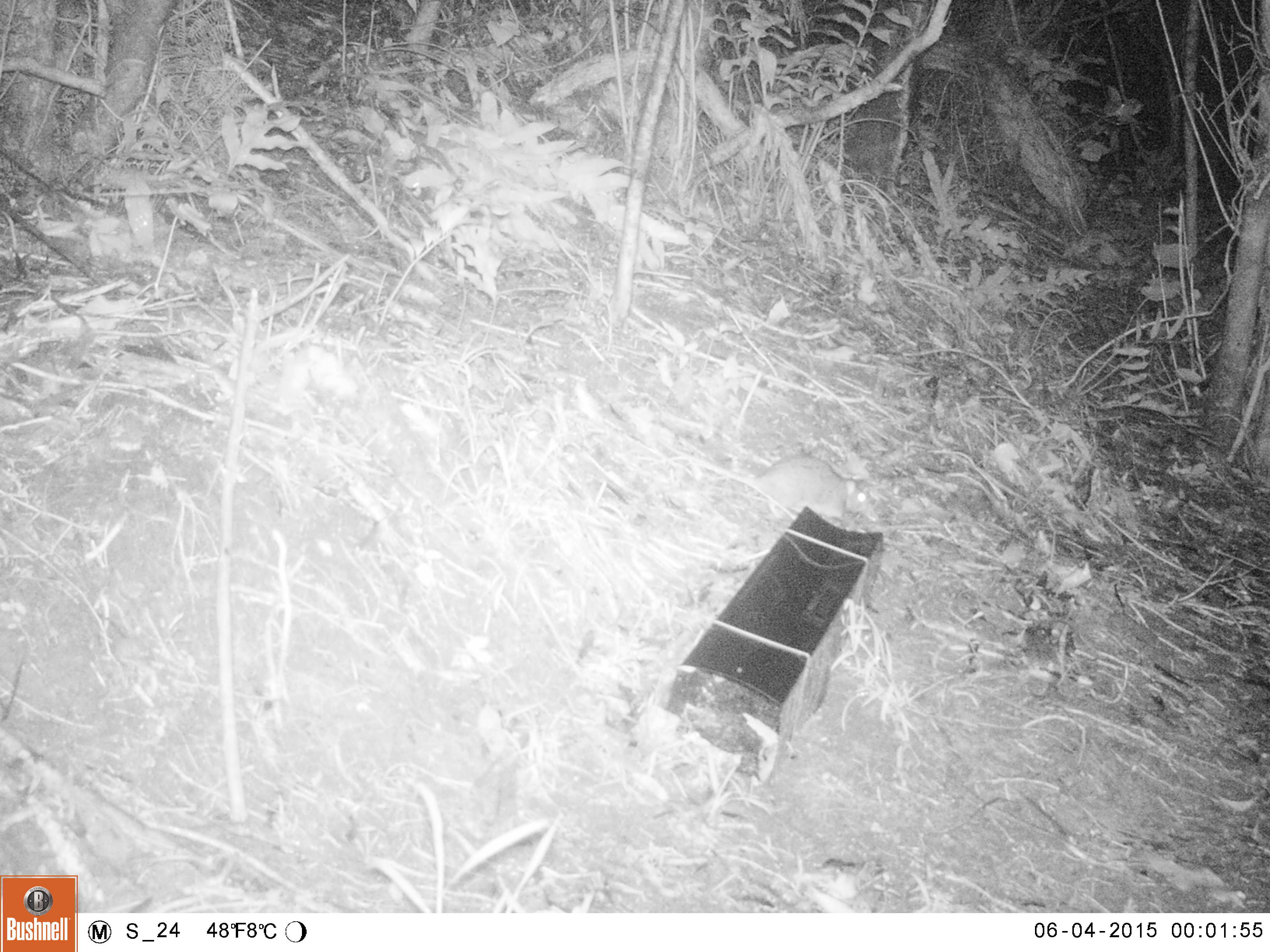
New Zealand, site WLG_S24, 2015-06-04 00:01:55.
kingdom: Animalia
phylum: Chordata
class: Mammalia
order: Rodentia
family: Muridae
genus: Rattus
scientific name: Rattus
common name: rat